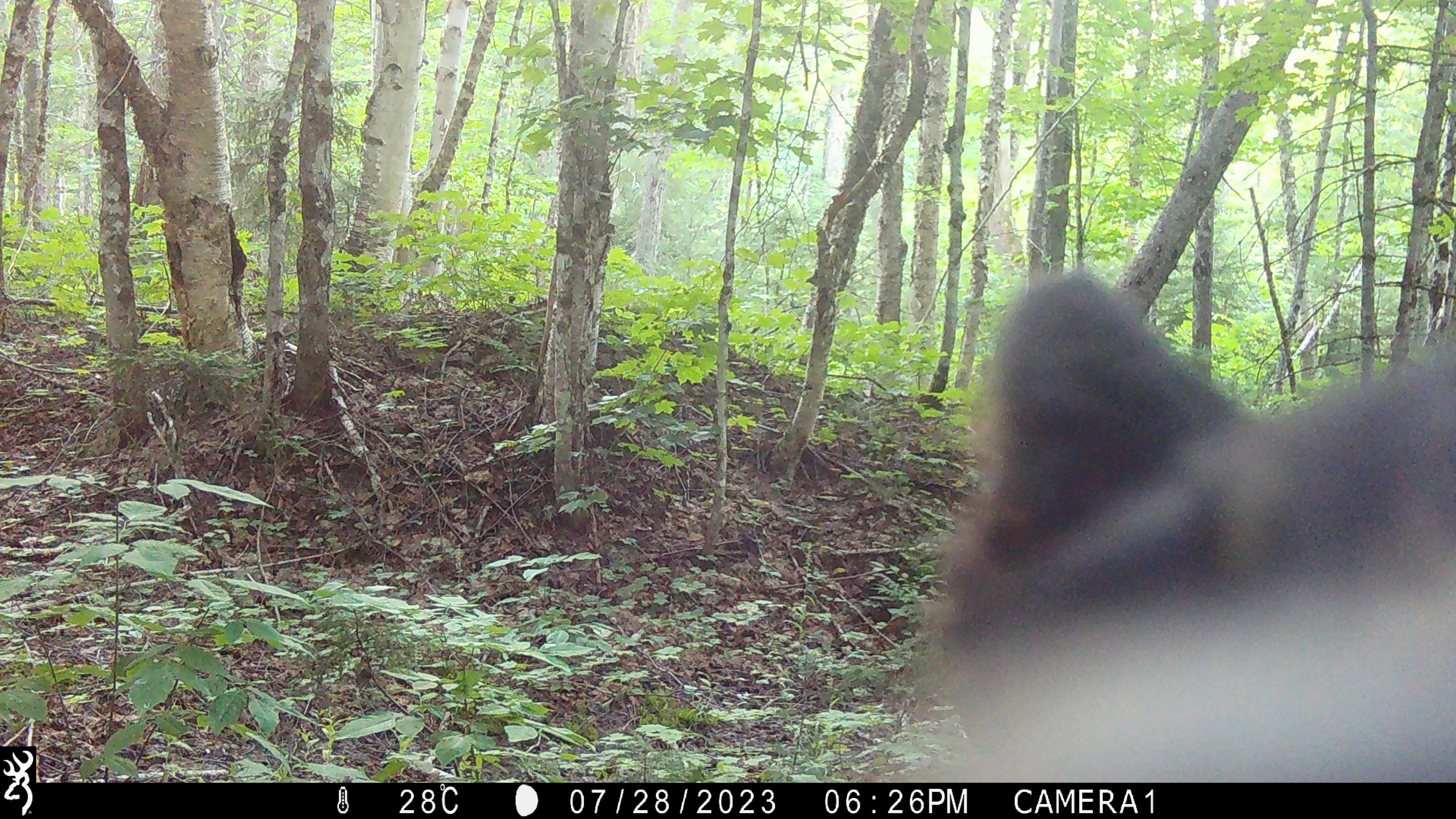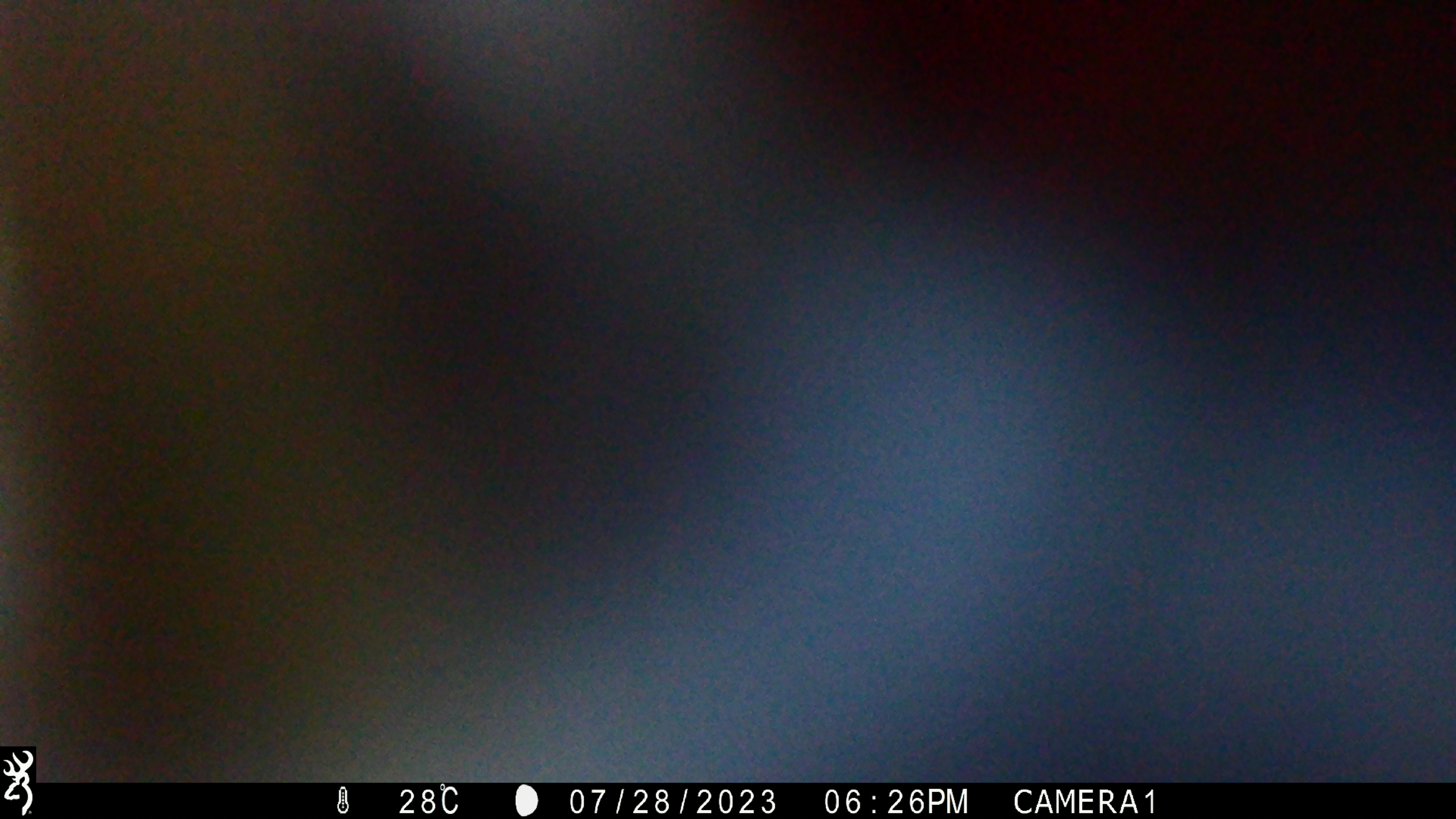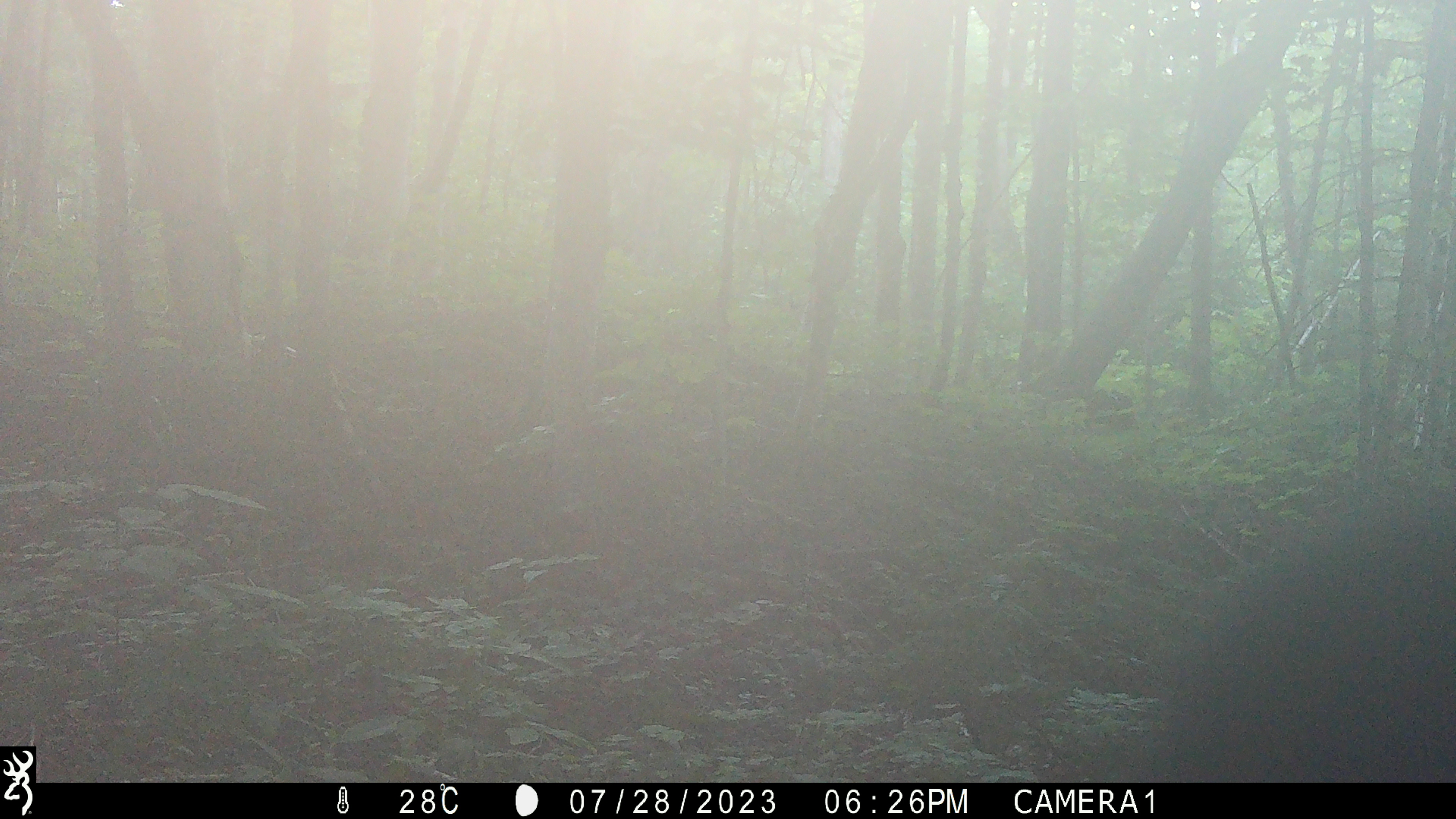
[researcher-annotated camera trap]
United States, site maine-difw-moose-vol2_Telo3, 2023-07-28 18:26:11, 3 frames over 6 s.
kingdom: Animalia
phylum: Chordata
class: Mammalia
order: Carnivora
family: Ursidae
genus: Ursus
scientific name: Ursus americanus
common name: black bear